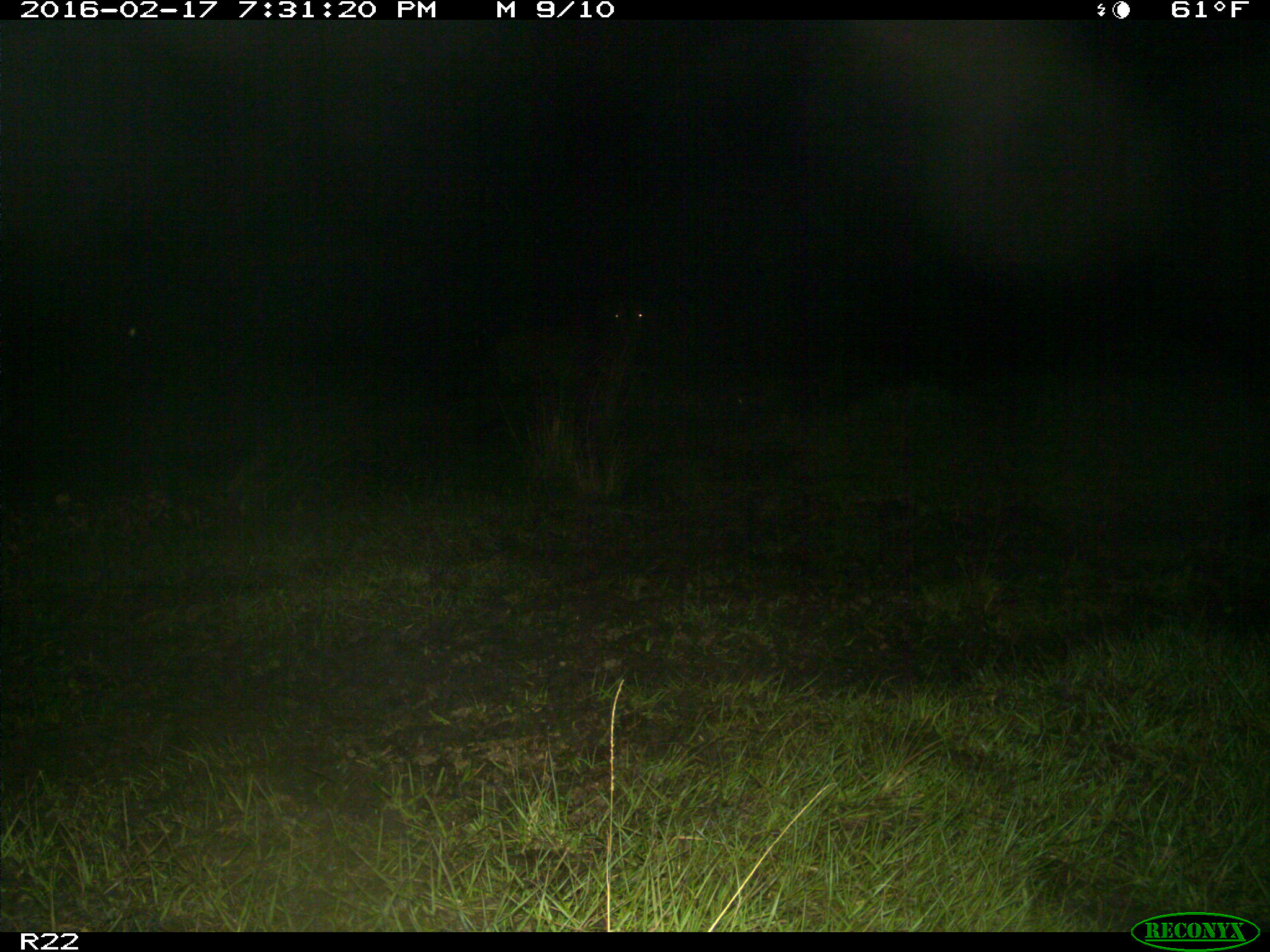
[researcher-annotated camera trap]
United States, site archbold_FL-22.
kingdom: Animalia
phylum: Chordata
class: Mammalia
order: Artiodactyla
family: Bovidae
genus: Bos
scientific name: Bos taurus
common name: domestic cow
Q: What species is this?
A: Bos taurus (domestic cow).